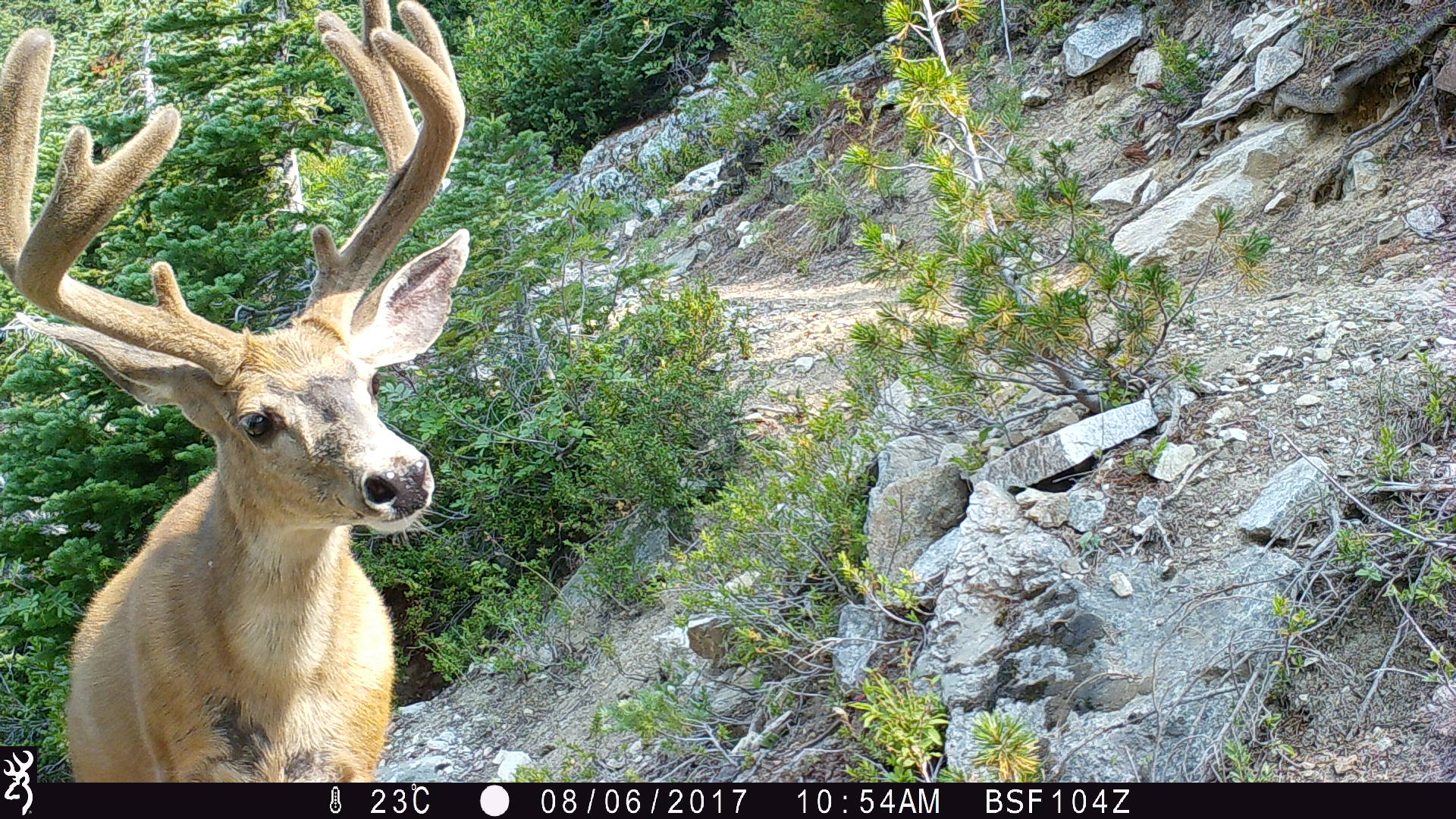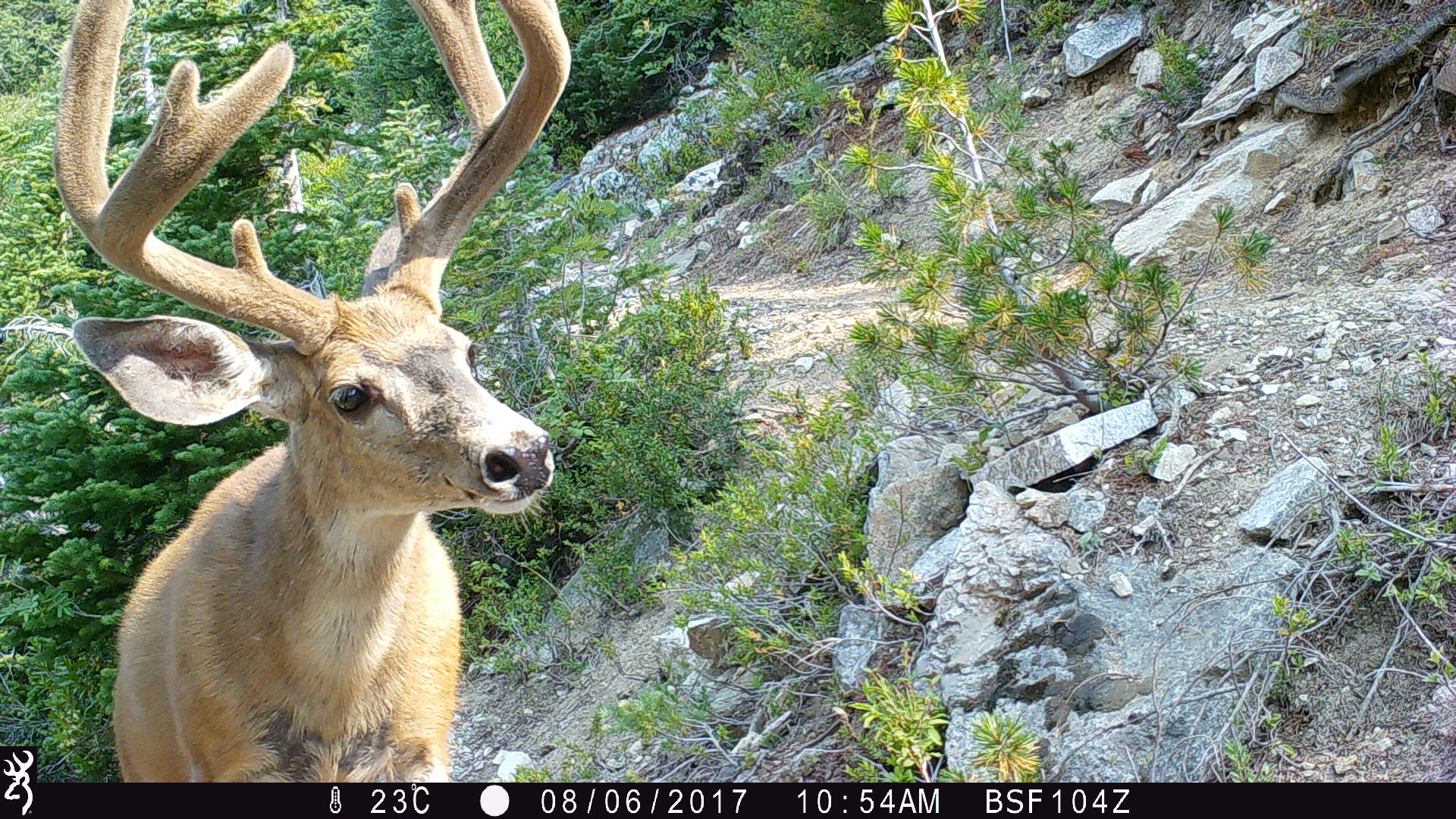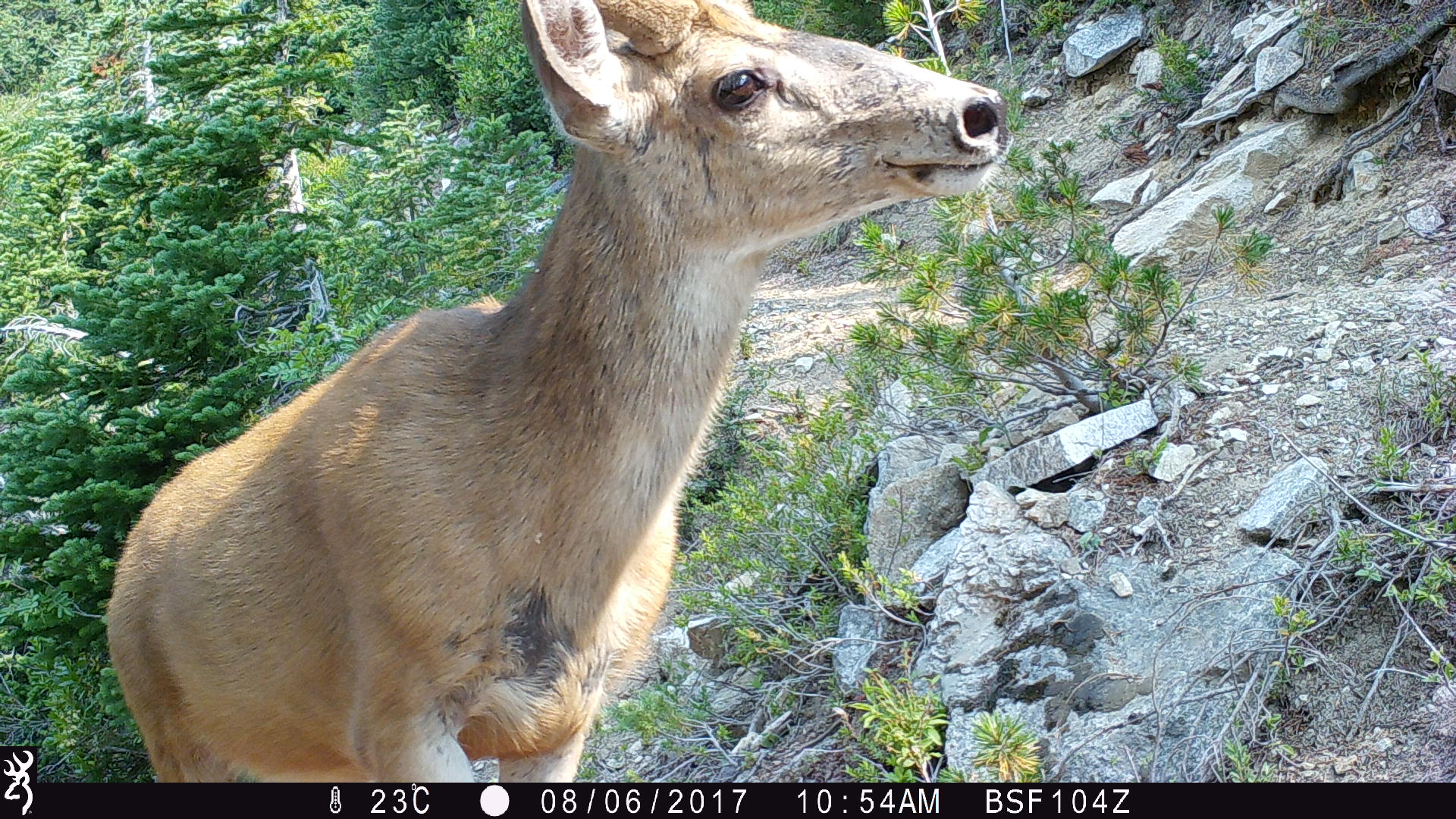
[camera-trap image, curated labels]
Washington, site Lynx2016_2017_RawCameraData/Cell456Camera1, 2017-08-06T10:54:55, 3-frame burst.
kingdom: Animalia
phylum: Chordata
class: Mammalia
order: Artiodactyla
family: Cervidae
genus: Odocoileus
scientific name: Odocoileus hemionus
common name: mule deer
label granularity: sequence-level